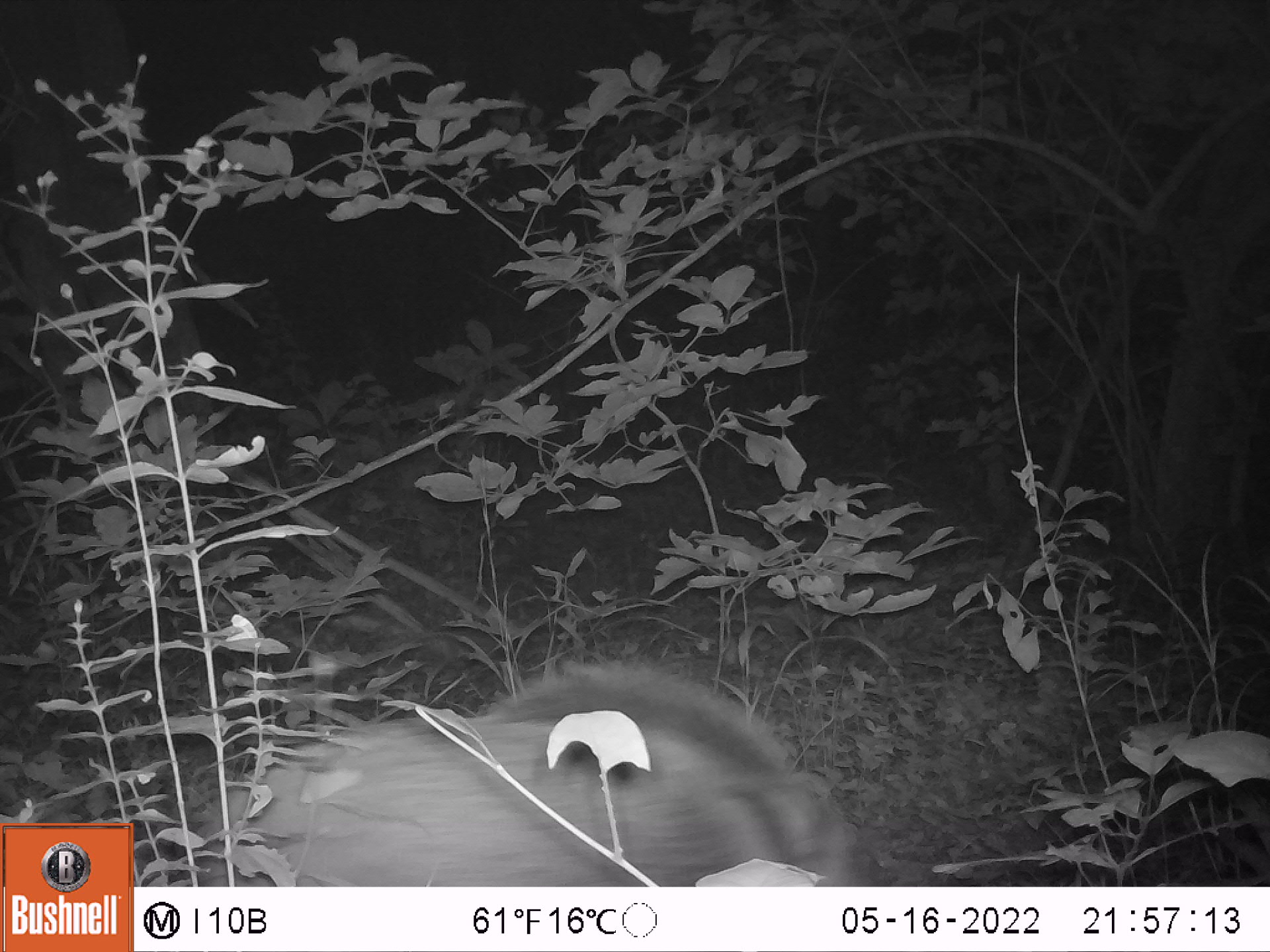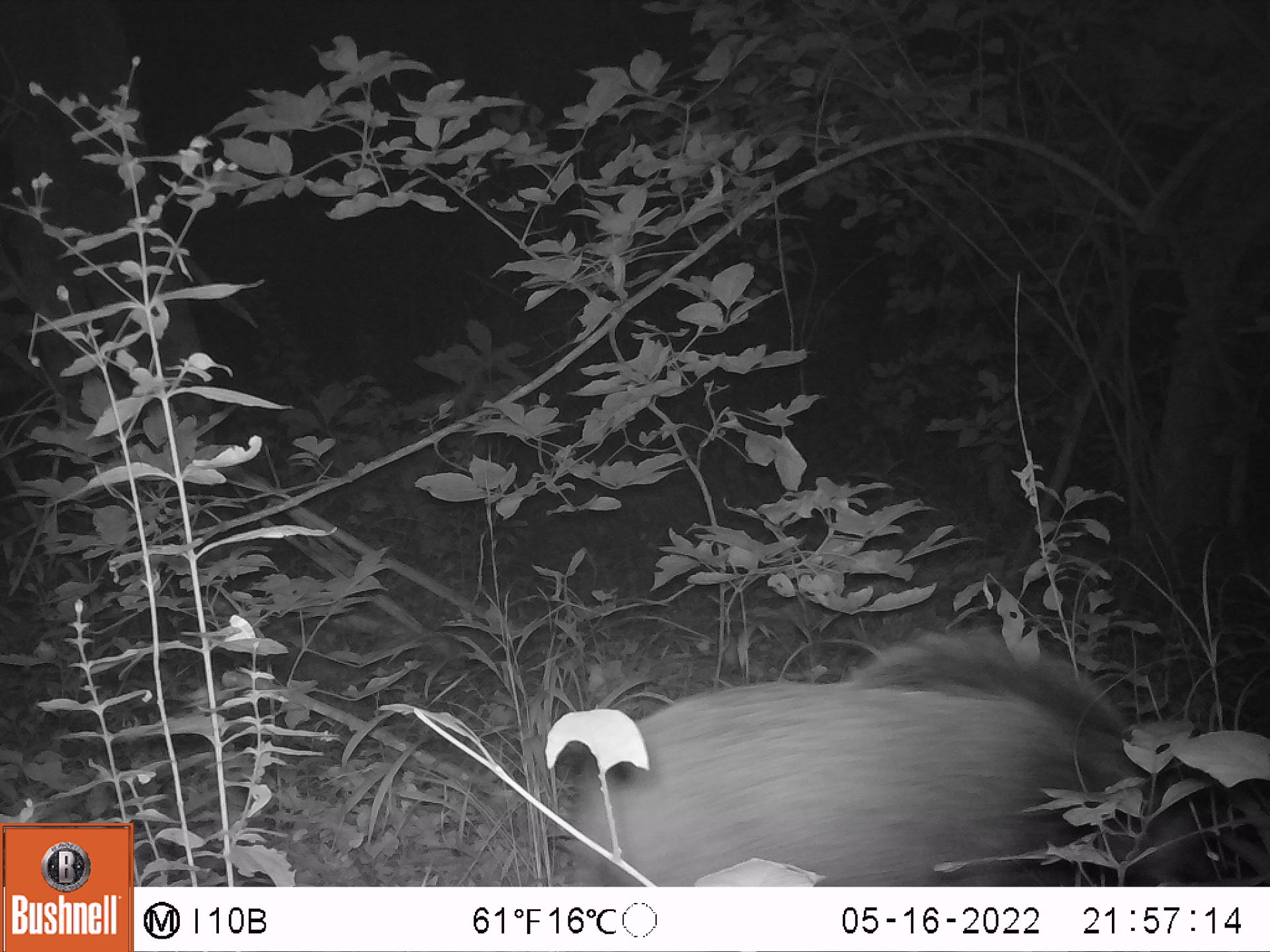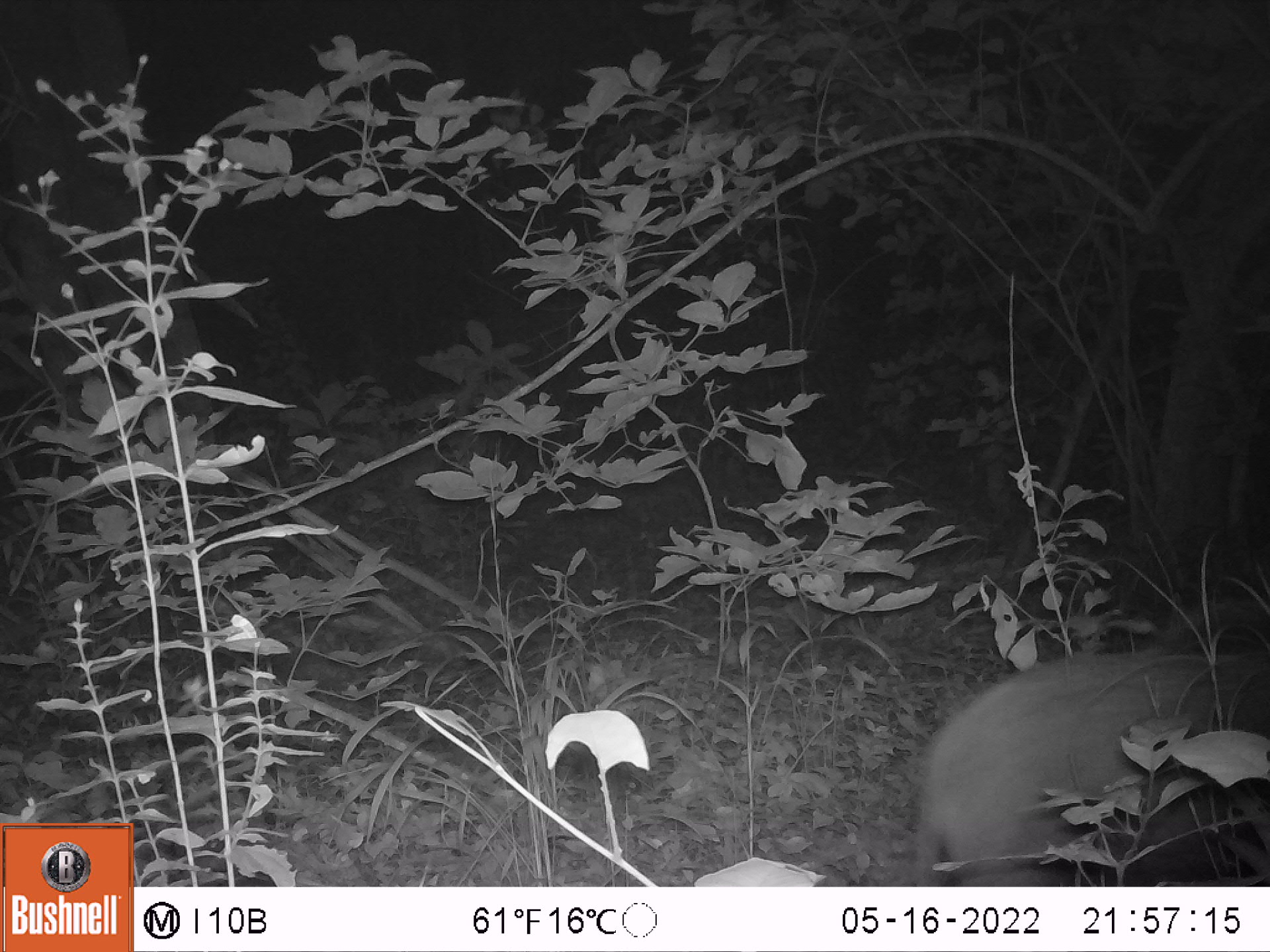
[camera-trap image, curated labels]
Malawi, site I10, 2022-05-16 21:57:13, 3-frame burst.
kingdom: Animalia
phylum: Chordata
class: Mammalia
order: Artiodactyla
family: Suidae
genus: Potamochoerus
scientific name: Potamochoerus larvatus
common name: bushpig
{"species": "bushpig (Potamochoerus larvatus)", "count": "1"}